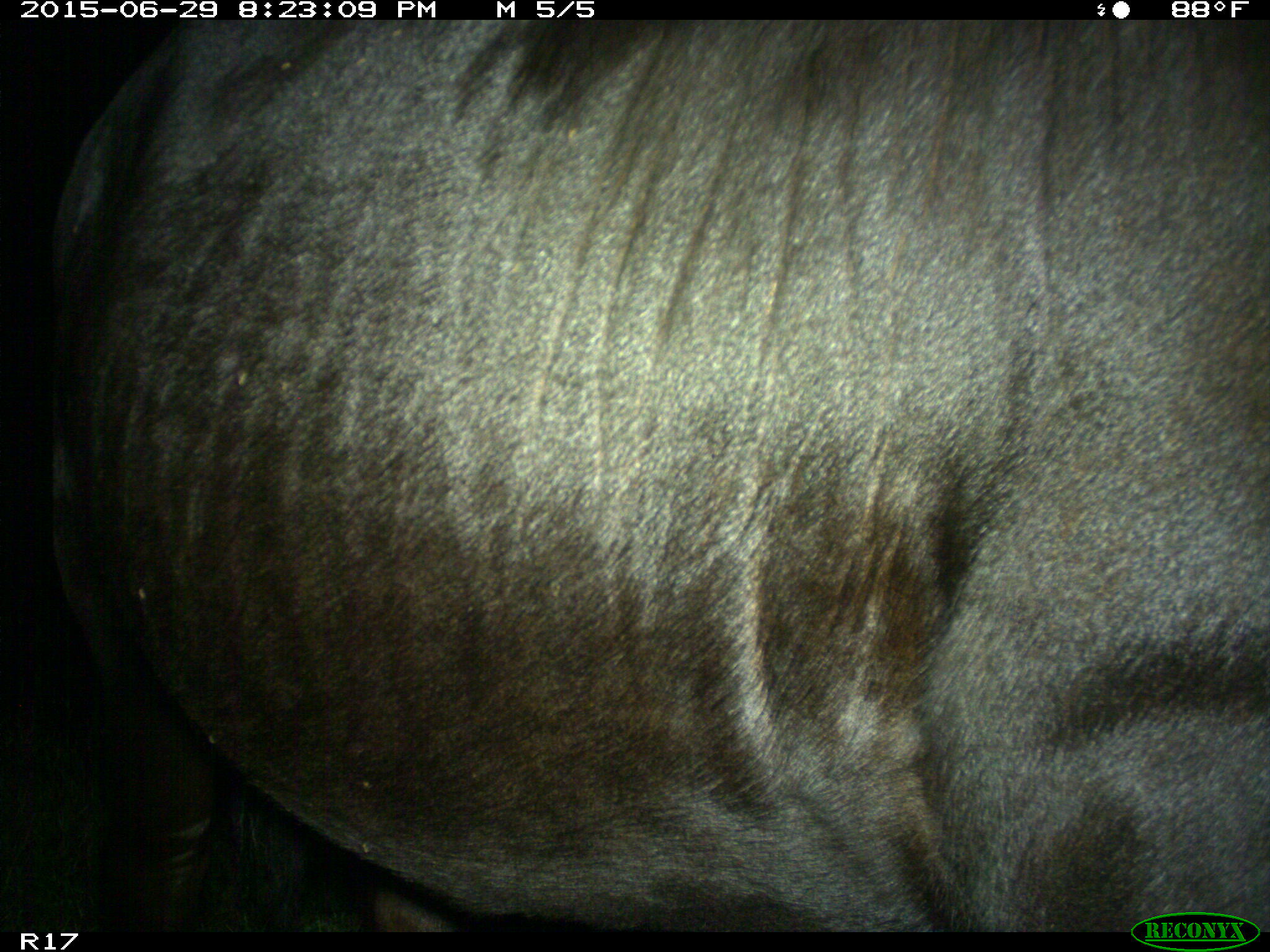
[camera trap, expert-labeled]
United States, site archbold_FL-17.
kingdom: Animalia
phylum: Chordata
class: Mammalia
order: Artiodactyla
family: Bovidae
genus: Bos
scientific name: Bos taurus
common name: domestic cow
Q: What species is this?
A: Bos taurus (domestic cow).